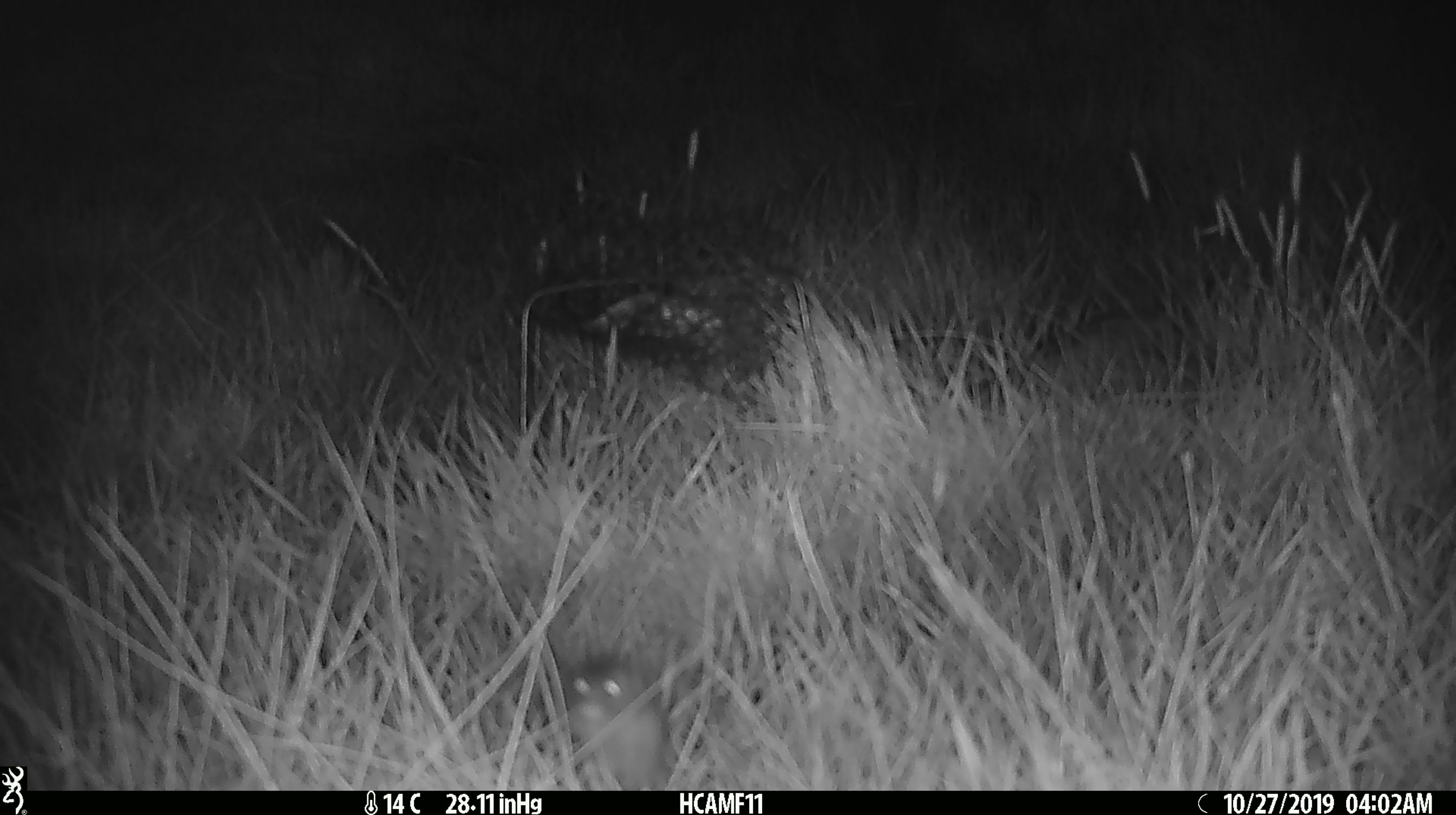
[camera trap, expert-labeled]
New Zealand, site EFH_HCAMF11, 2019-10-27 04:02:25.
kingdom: Animalia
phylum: Chordata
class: Mammalia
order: Rodentia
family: Muridae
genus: Mus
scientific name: Mus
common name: mouse